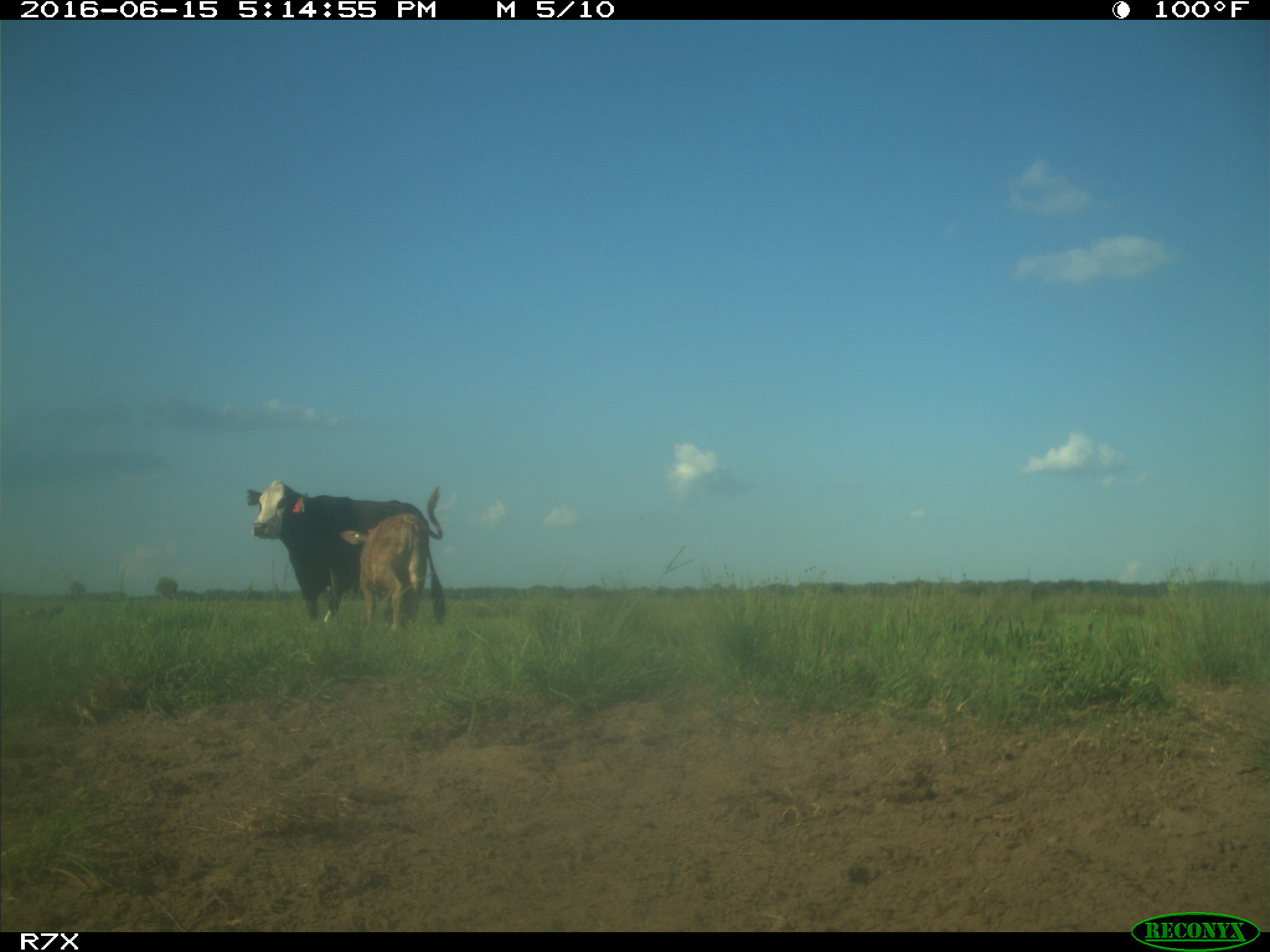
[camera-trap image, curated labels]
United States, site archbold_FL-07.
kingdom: Animalia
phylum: Chordata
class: Mammalia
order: Artiodactyla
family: Bovidae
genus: Bos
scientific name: Bos taurus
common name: domestic cow